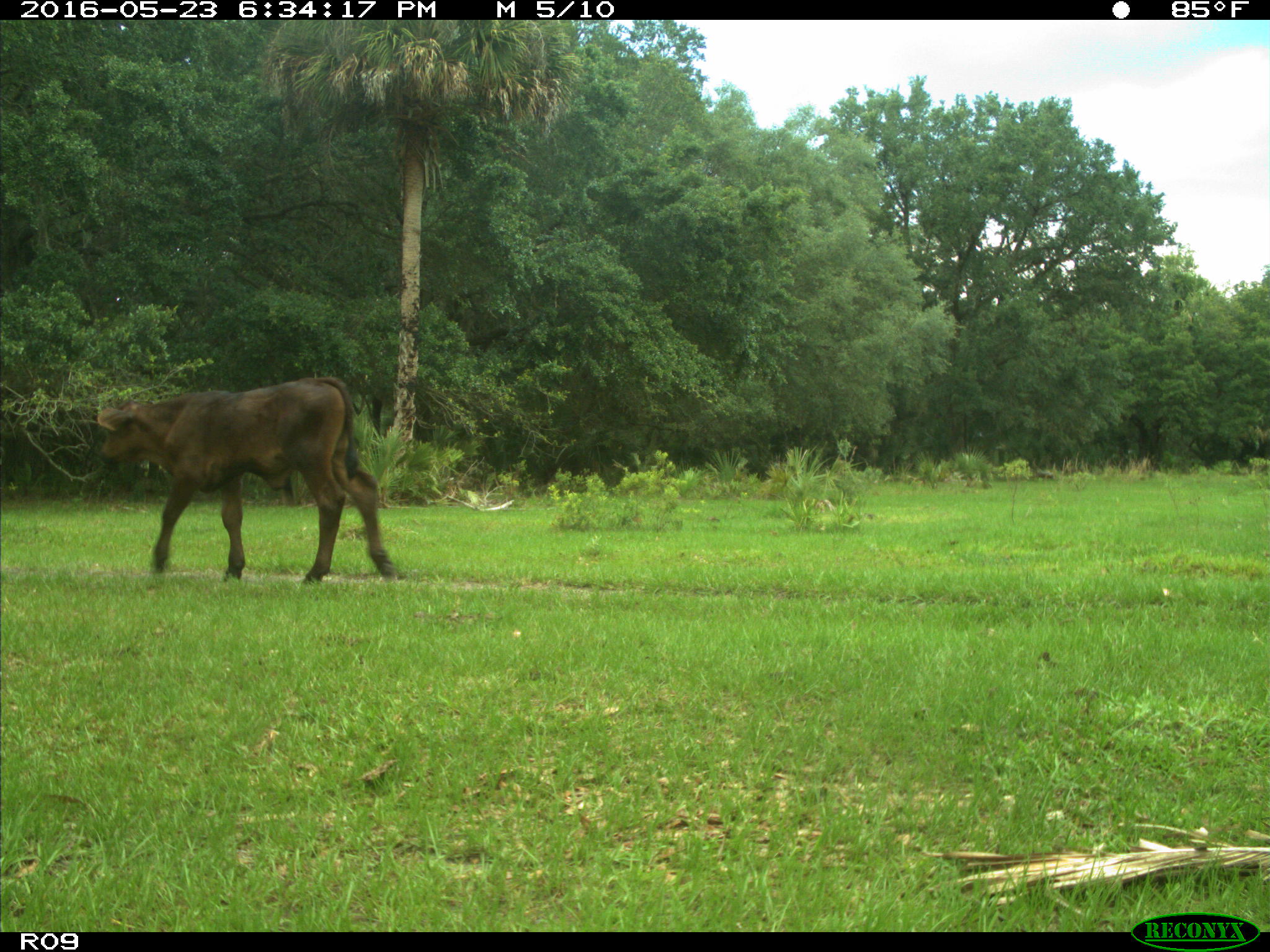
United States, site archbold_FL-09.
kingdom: Animalia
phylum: Chordata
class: Mammalia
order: Artiodactyla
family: Bovidae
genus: Bos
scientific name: Bos taurus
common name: domestic cow